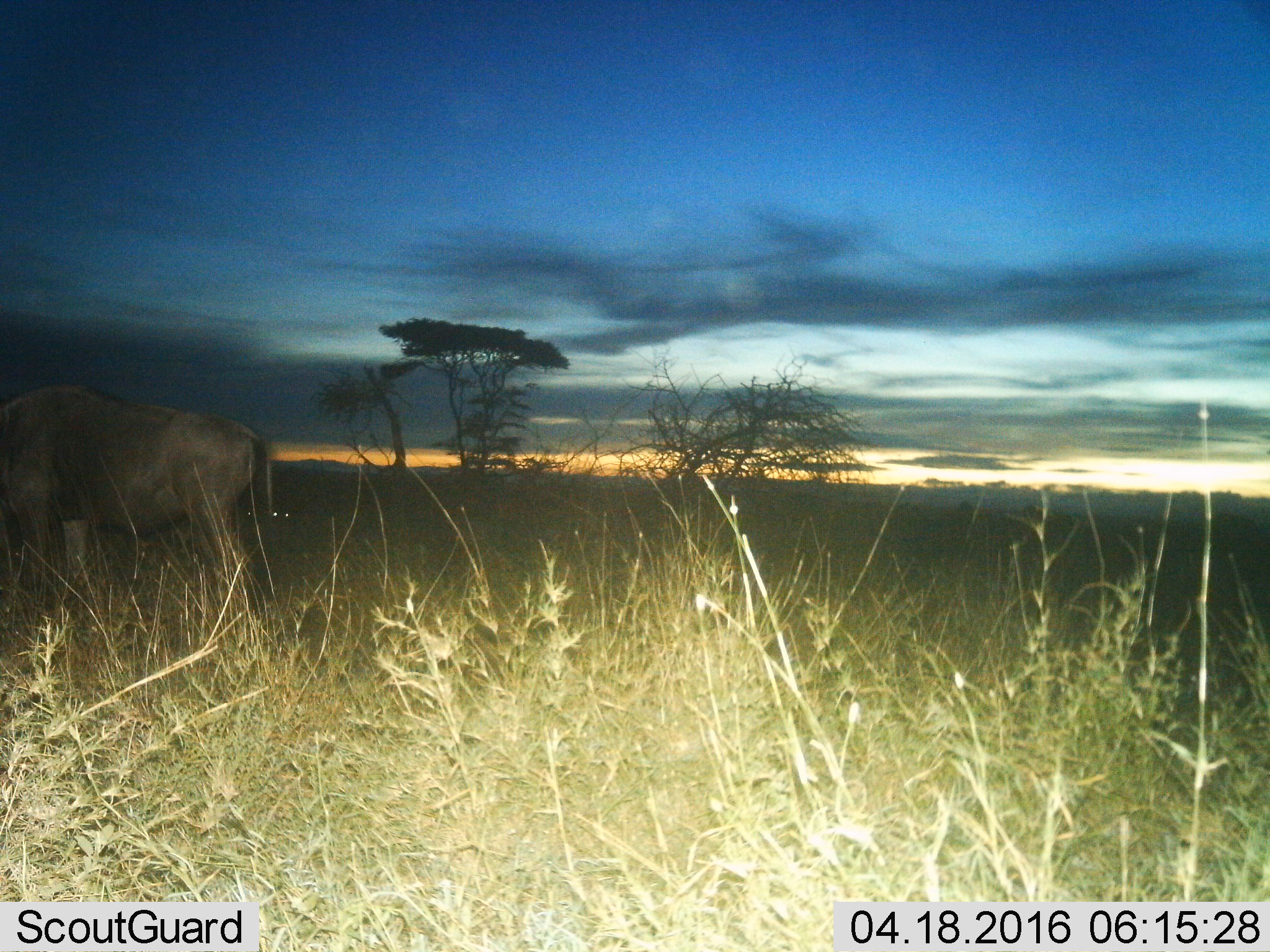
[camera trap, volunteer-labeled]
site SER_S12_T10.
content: unidentified animal